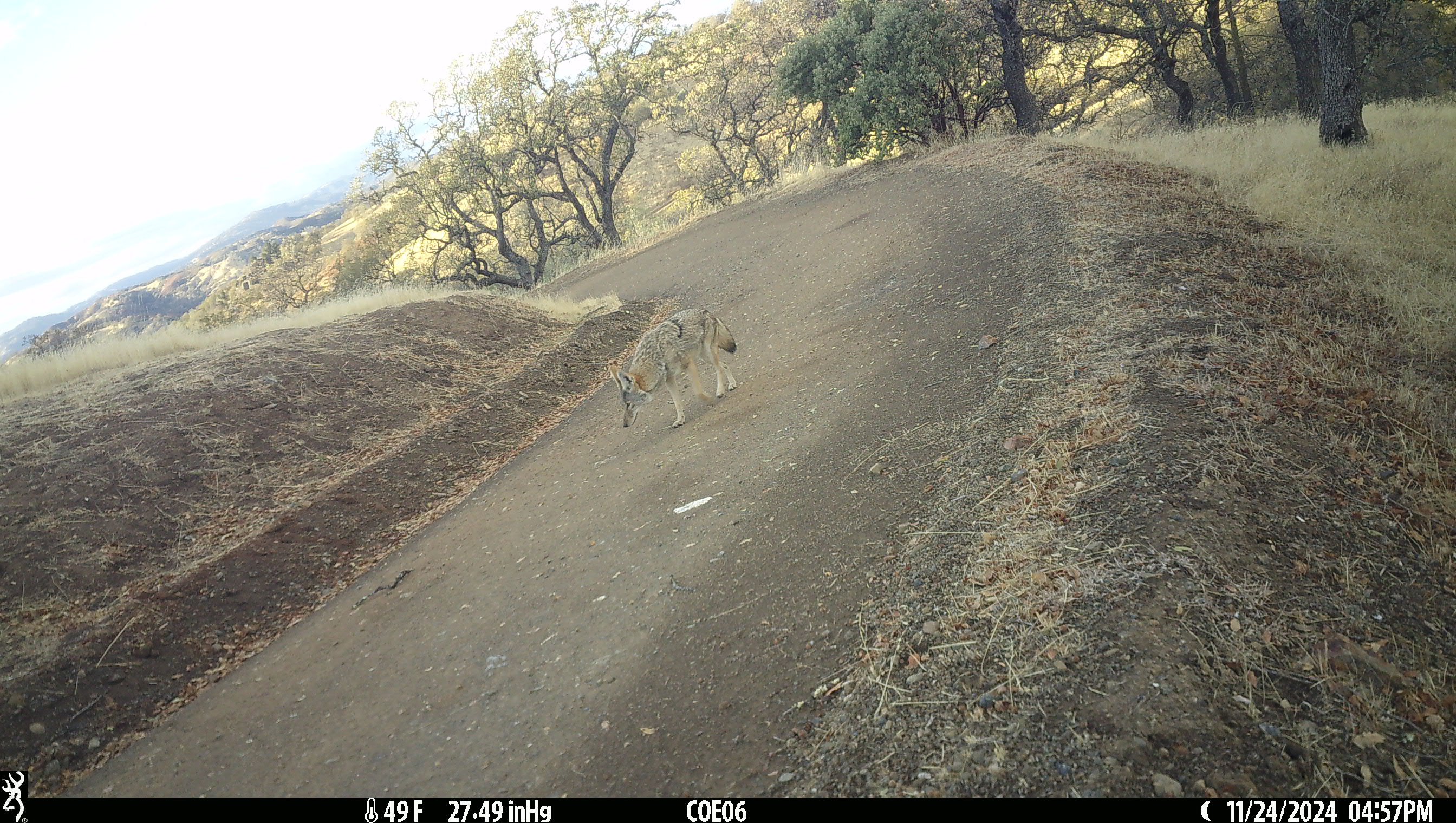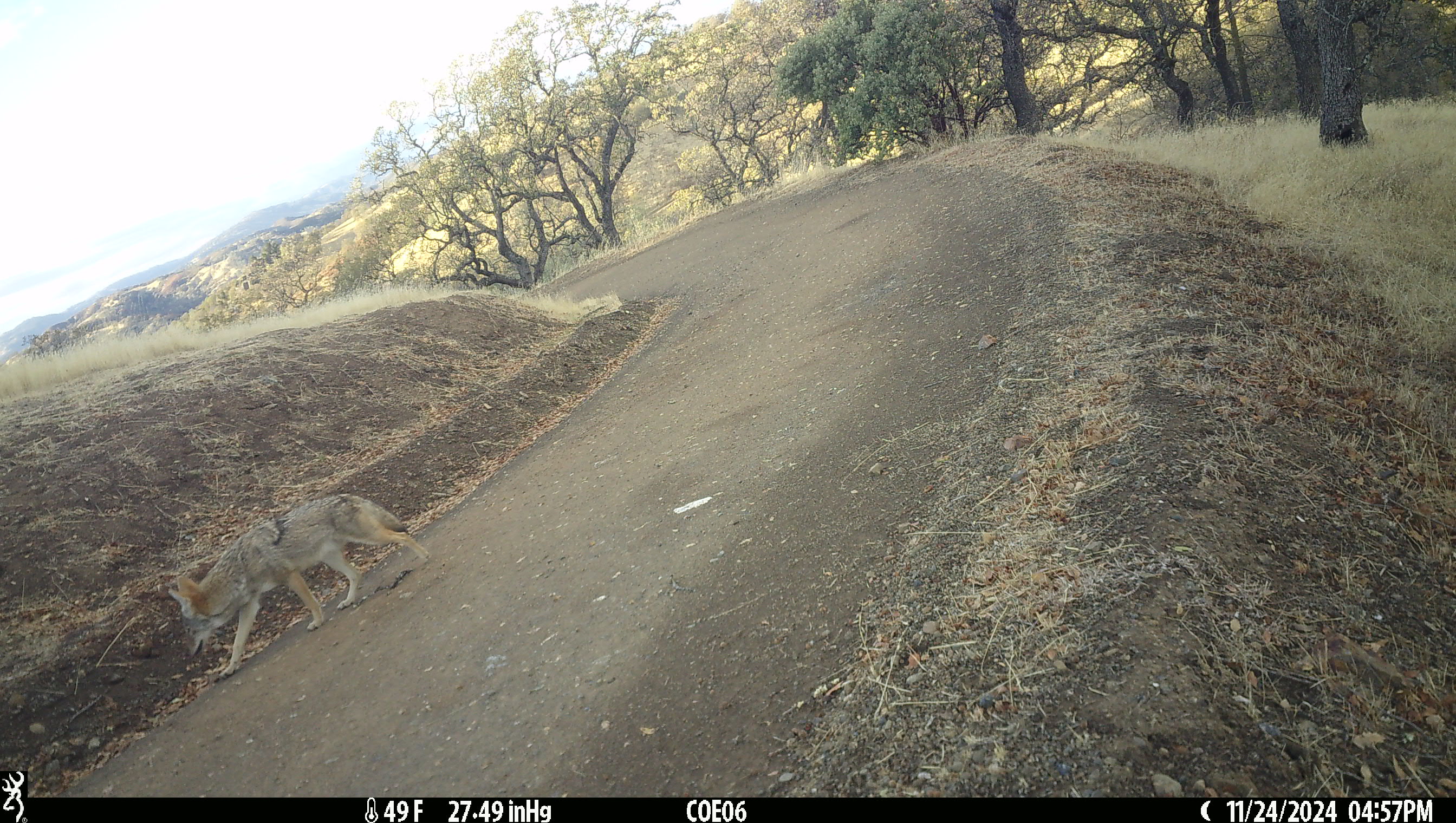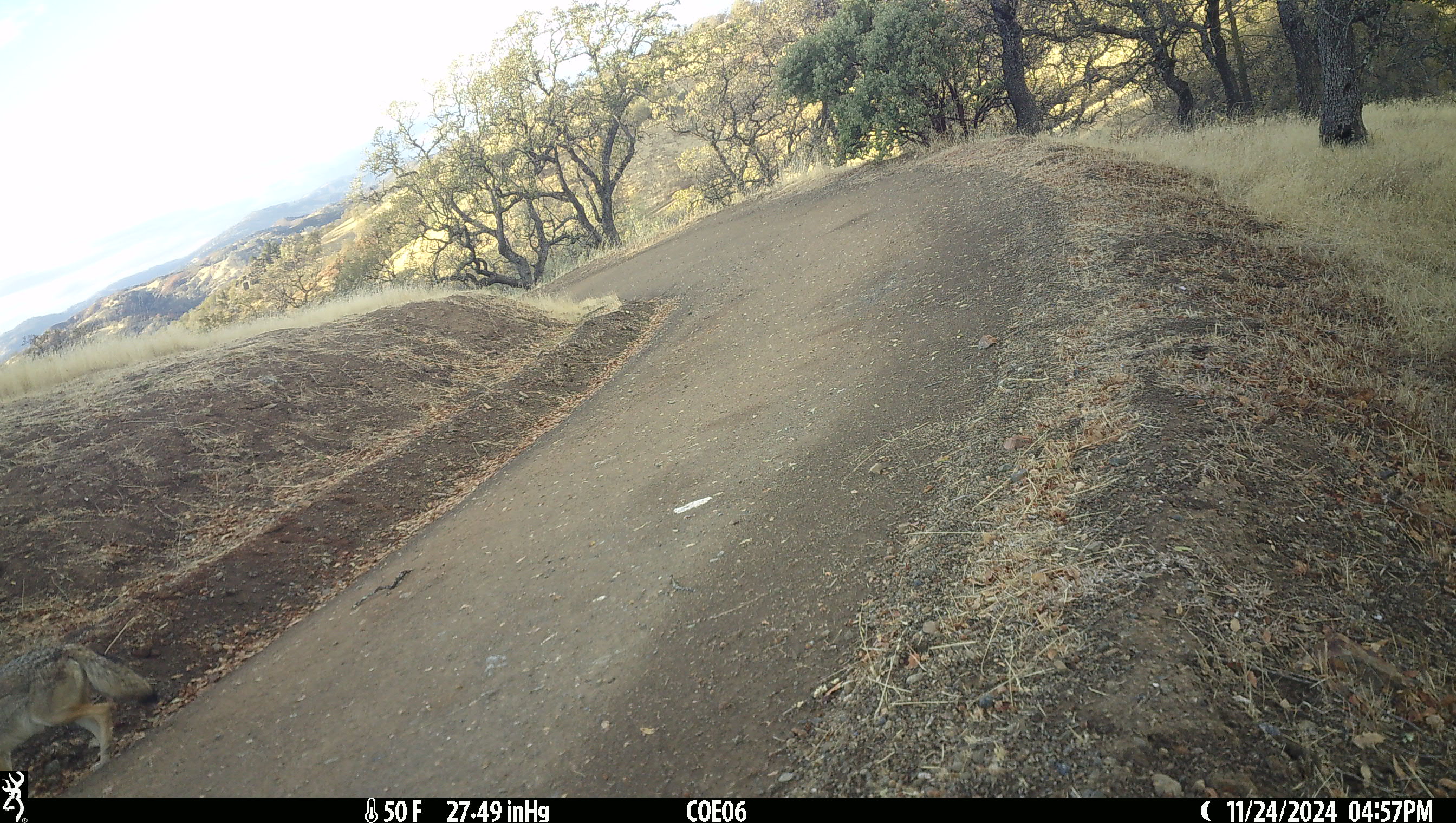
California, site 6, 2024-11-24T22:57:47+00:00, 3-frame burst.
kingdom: Animalia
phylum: Chordata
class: Mammalia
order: Carnivora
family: Canidae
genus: Canis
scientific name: Canis latrans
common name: coyote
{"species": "coyote (Canis latrans)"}